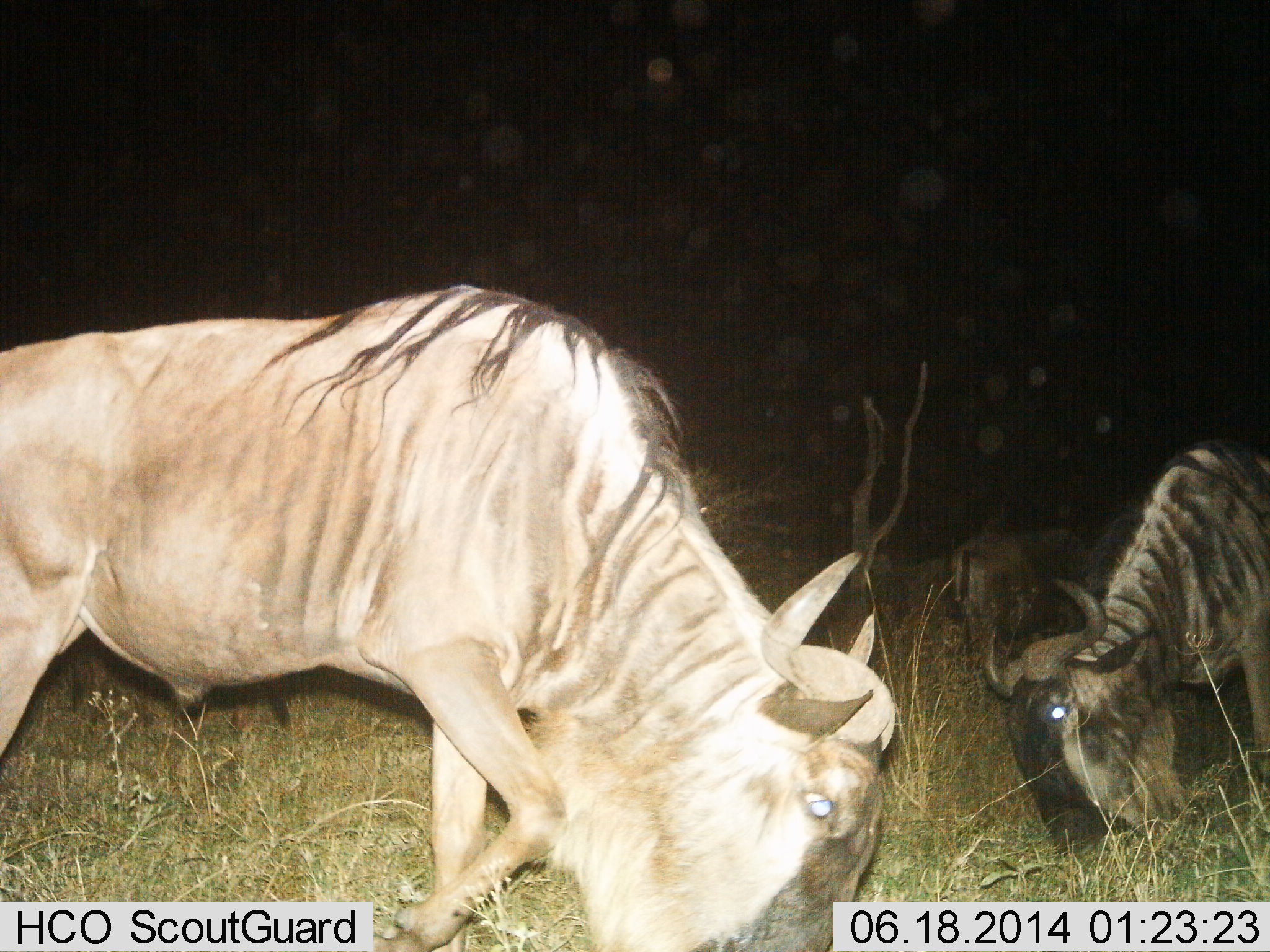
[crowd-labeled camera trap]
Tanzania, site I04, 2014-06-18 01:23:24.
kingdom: Animalia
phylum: Chordata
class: Mammalia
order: Artiodactyla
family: Bovidae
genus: Connochaetes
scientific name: Connochaetes taurinus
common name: blue wildebeest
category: wildebeest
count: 3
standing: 30%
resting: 0%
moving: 0%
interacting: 0%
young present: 0%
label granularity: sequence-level